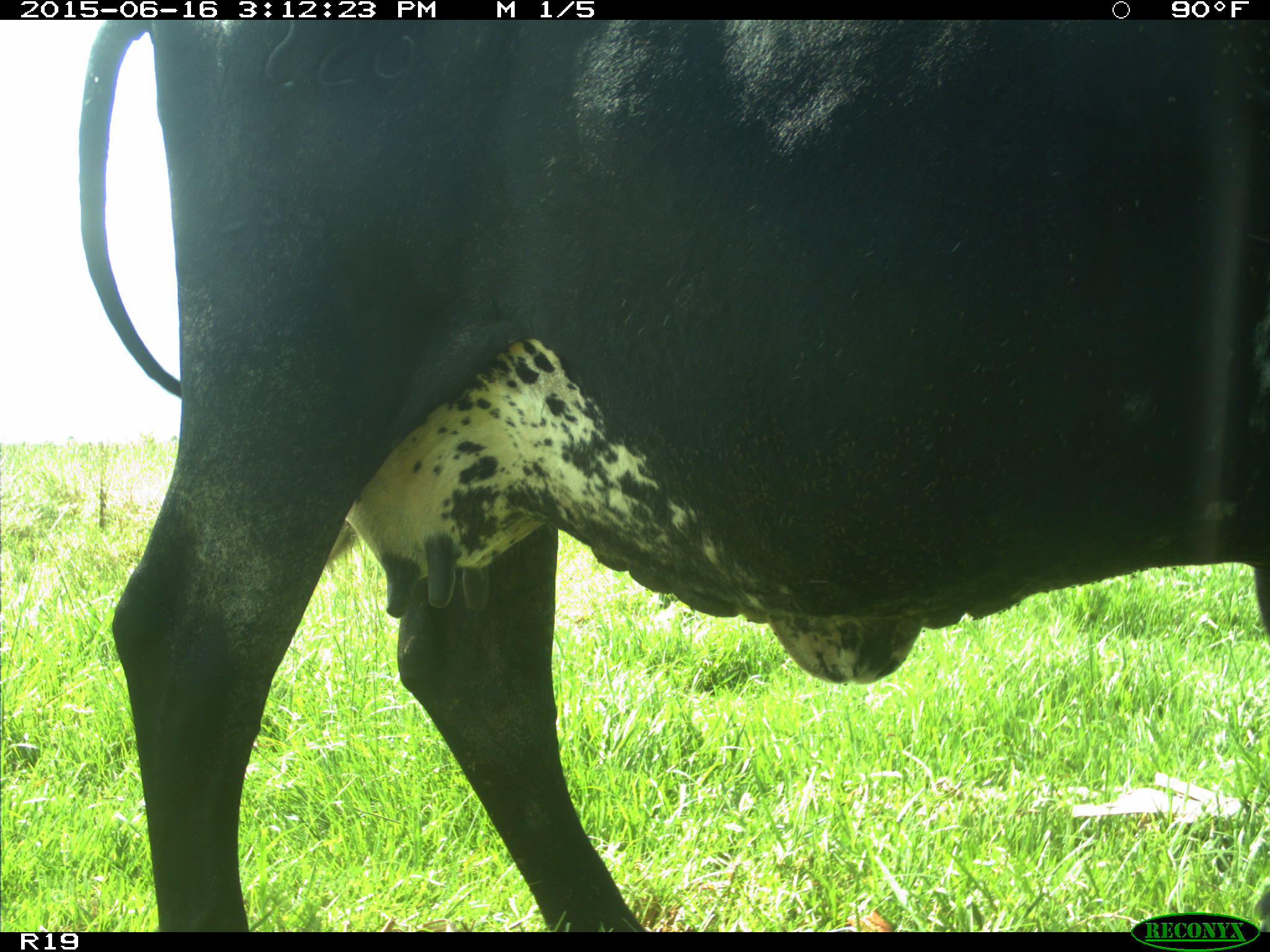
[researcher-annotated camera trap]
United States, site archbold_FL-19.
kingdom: Animalia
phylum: Chordata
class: Mammalia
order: Artiodactyla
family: Bovidae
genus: Bos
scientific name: Bos taurus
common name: domestic cow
Bos taurus (domestic cow).